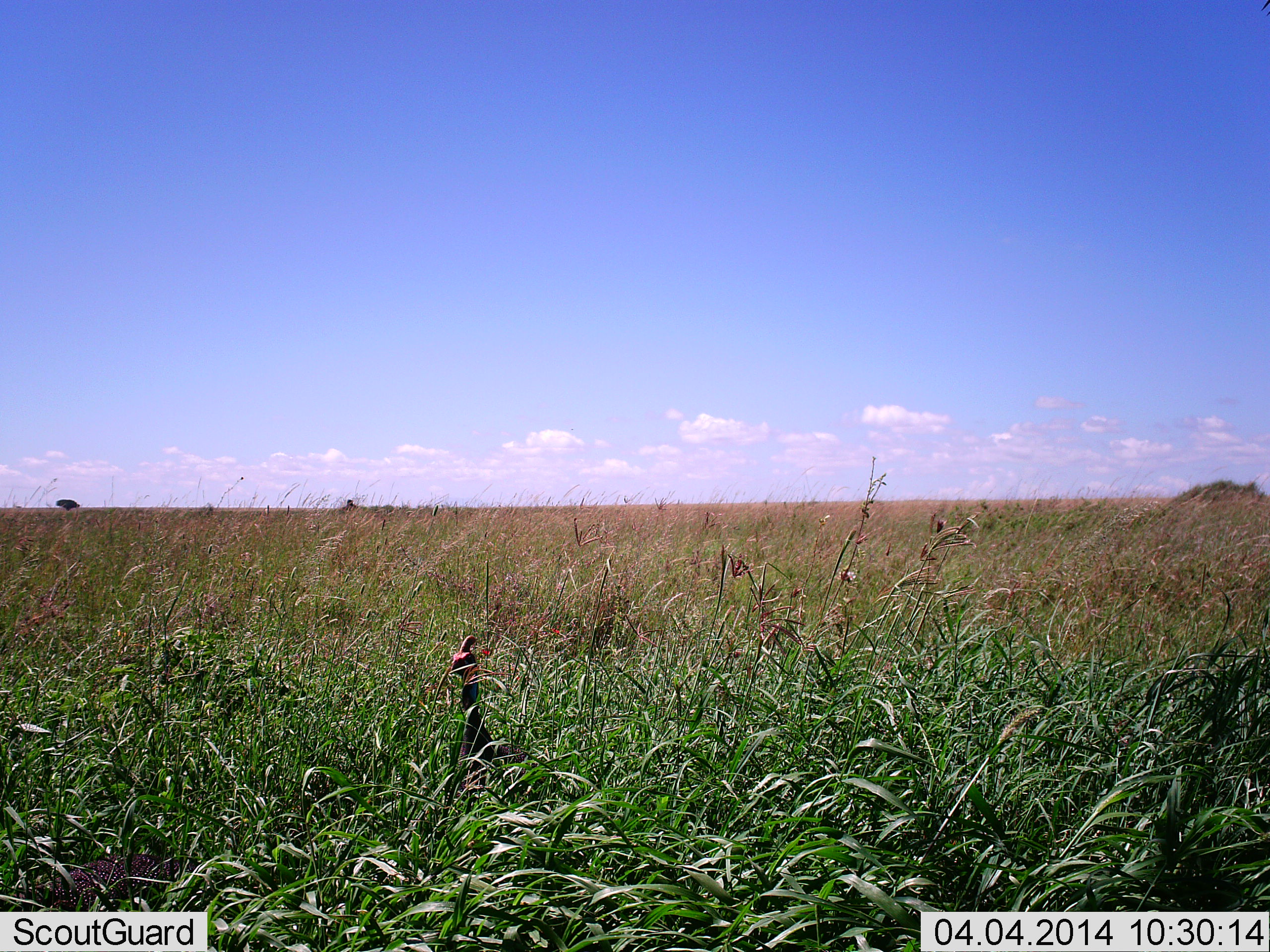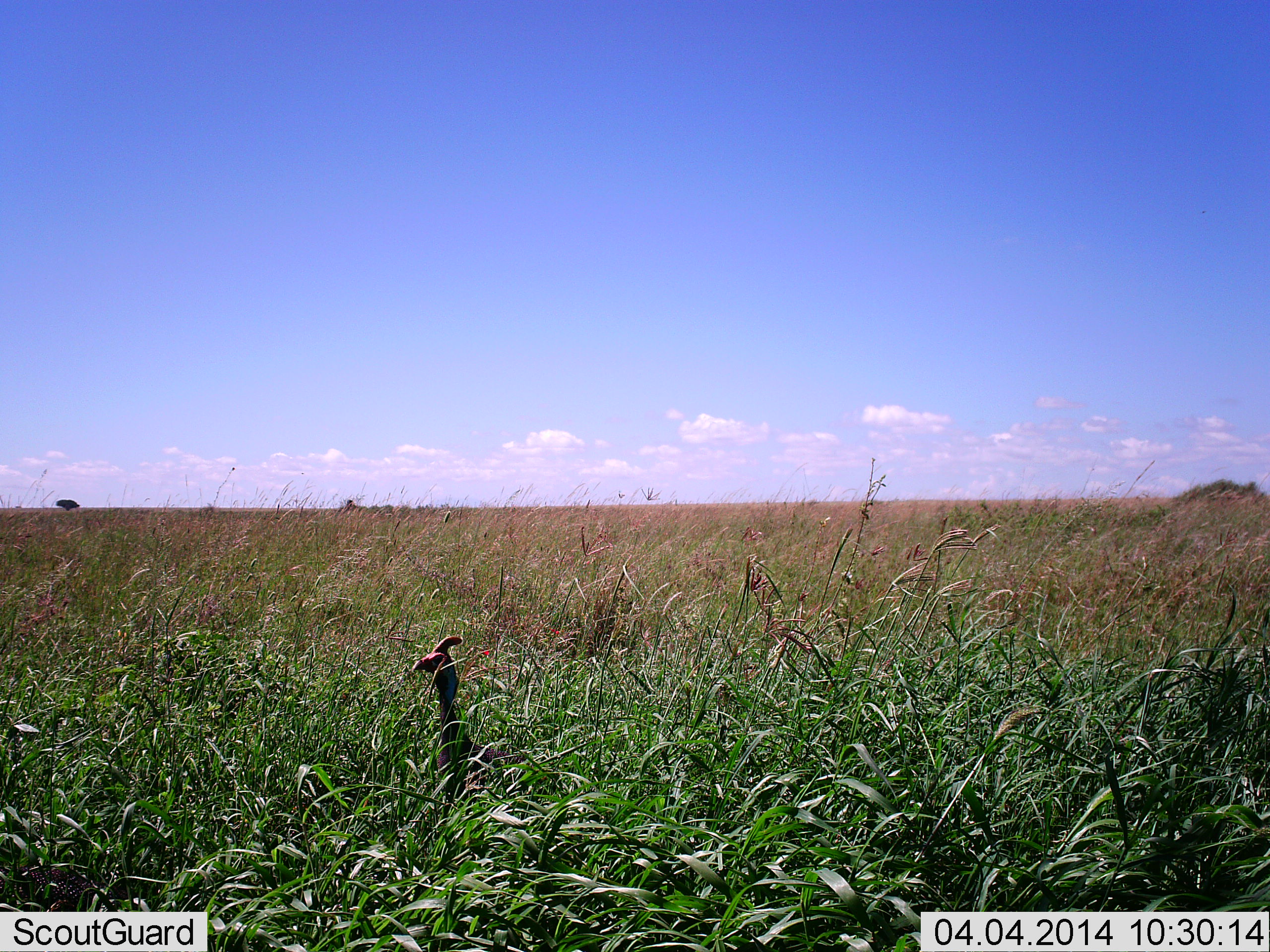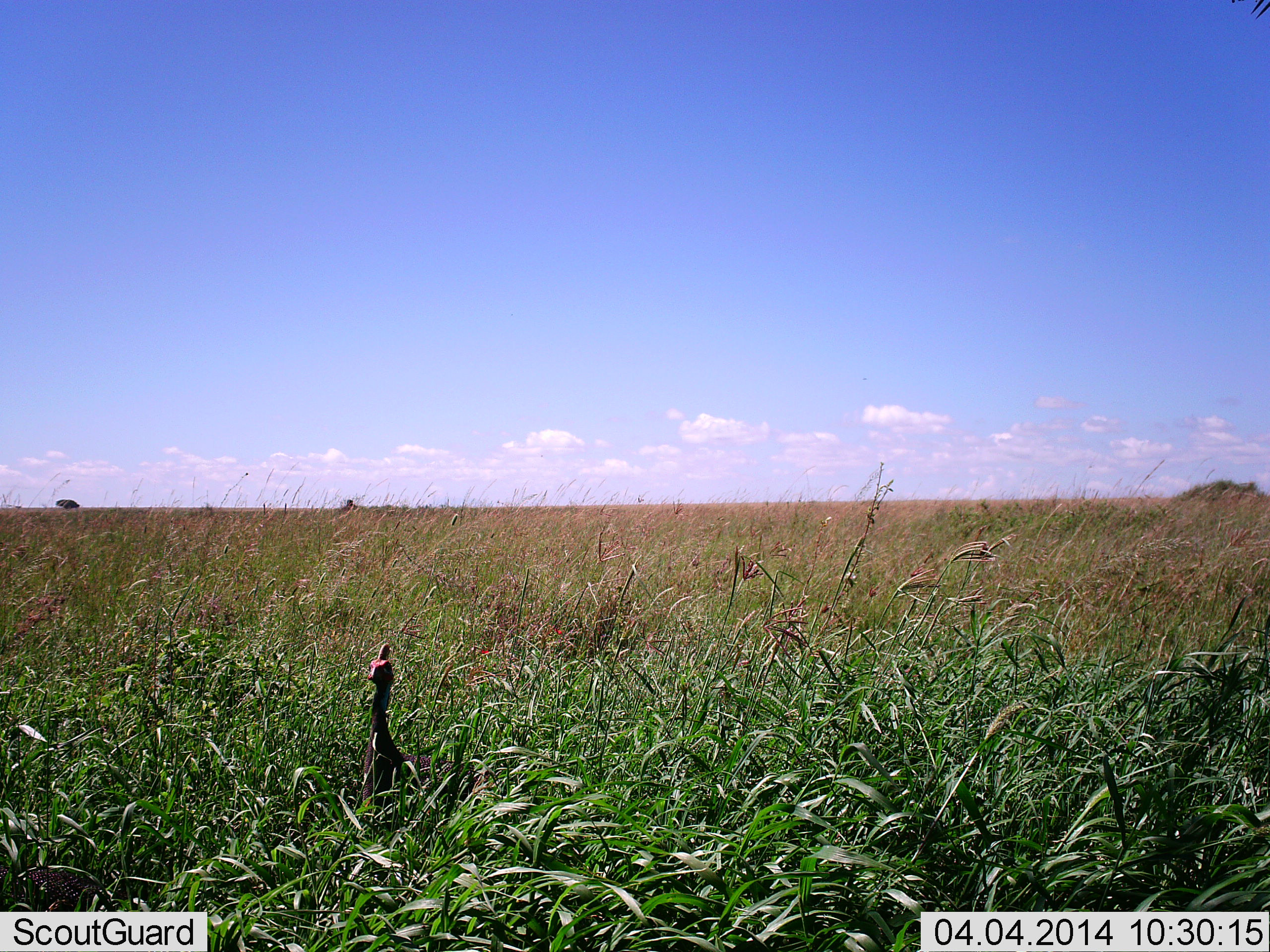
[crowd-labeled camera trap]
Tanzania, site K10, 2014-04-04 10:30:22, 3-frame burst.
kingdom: Animalia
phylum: Chordata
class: Aves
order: Galliformes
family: Numididae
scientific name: Numididae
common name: guinea fowl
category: guineafowl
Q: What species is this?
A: Guineafowl (guinea fowl) (Numididae).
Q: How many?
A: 1.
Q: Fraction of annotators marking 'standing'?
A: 44%.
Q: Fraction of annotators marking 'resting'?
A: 0%.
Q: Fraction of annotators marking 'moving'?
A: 60%.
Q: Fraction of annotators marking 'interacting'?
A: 0%.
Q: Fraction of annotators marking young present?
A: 0%.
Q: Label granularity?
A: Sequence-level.